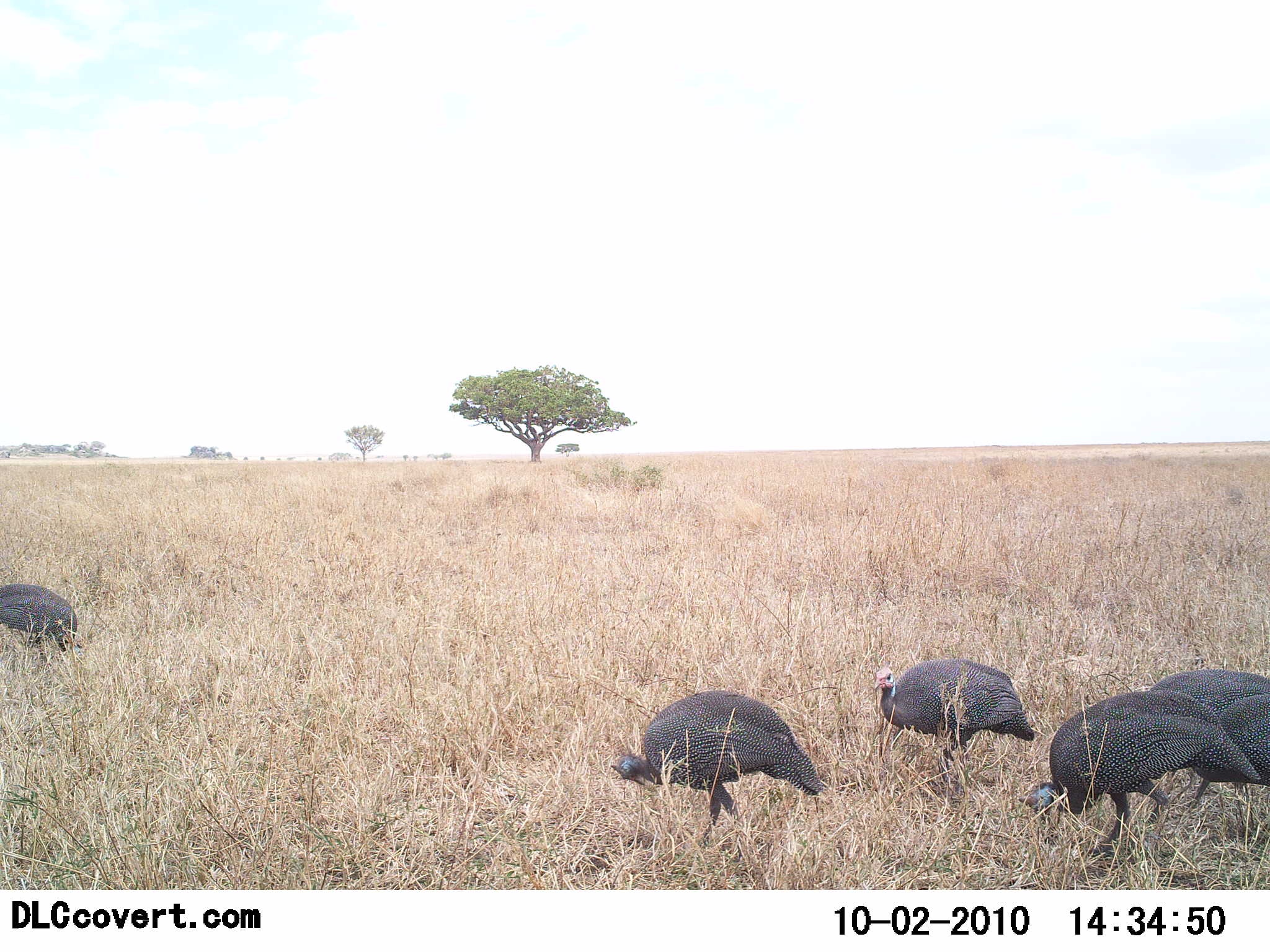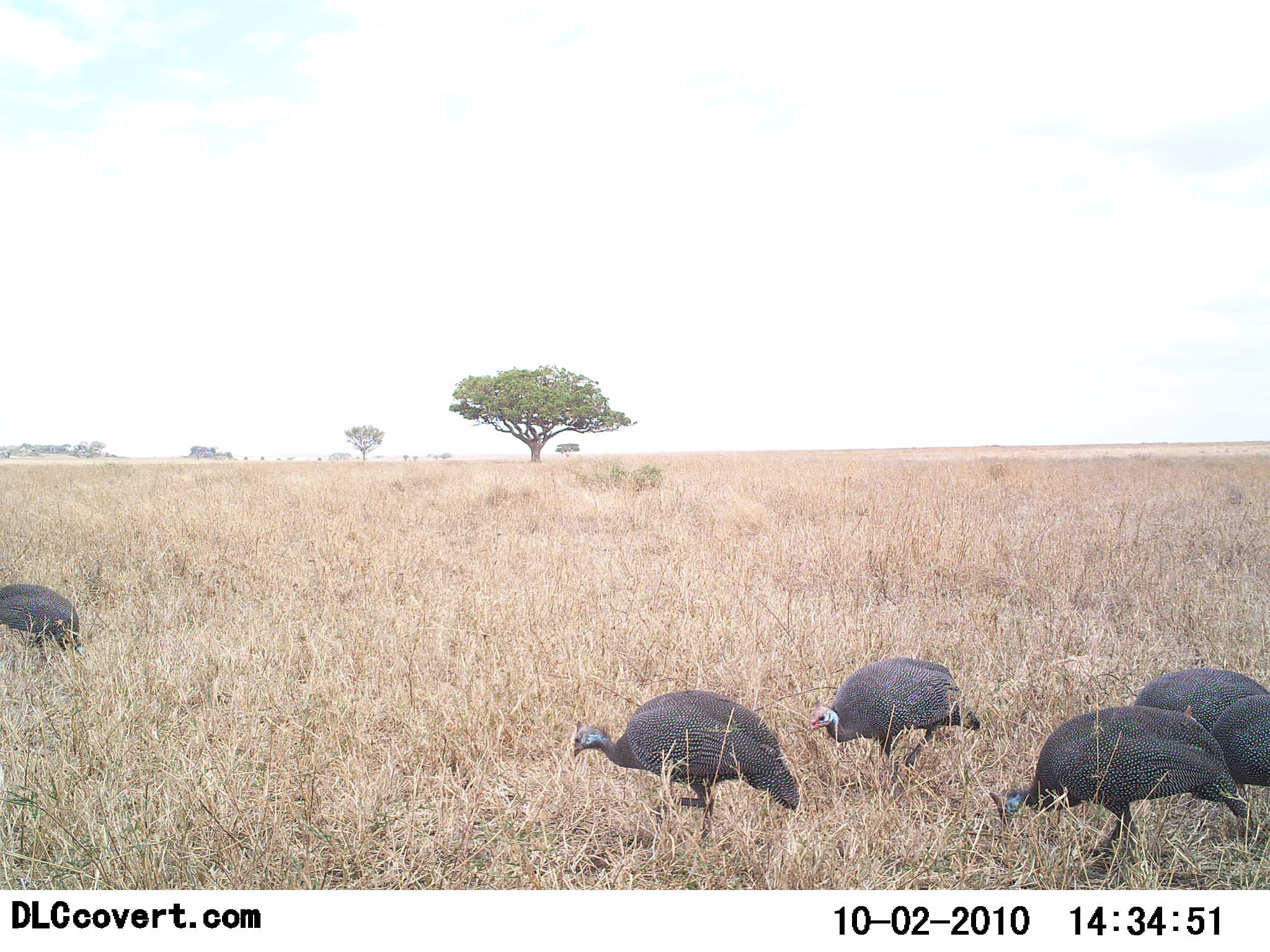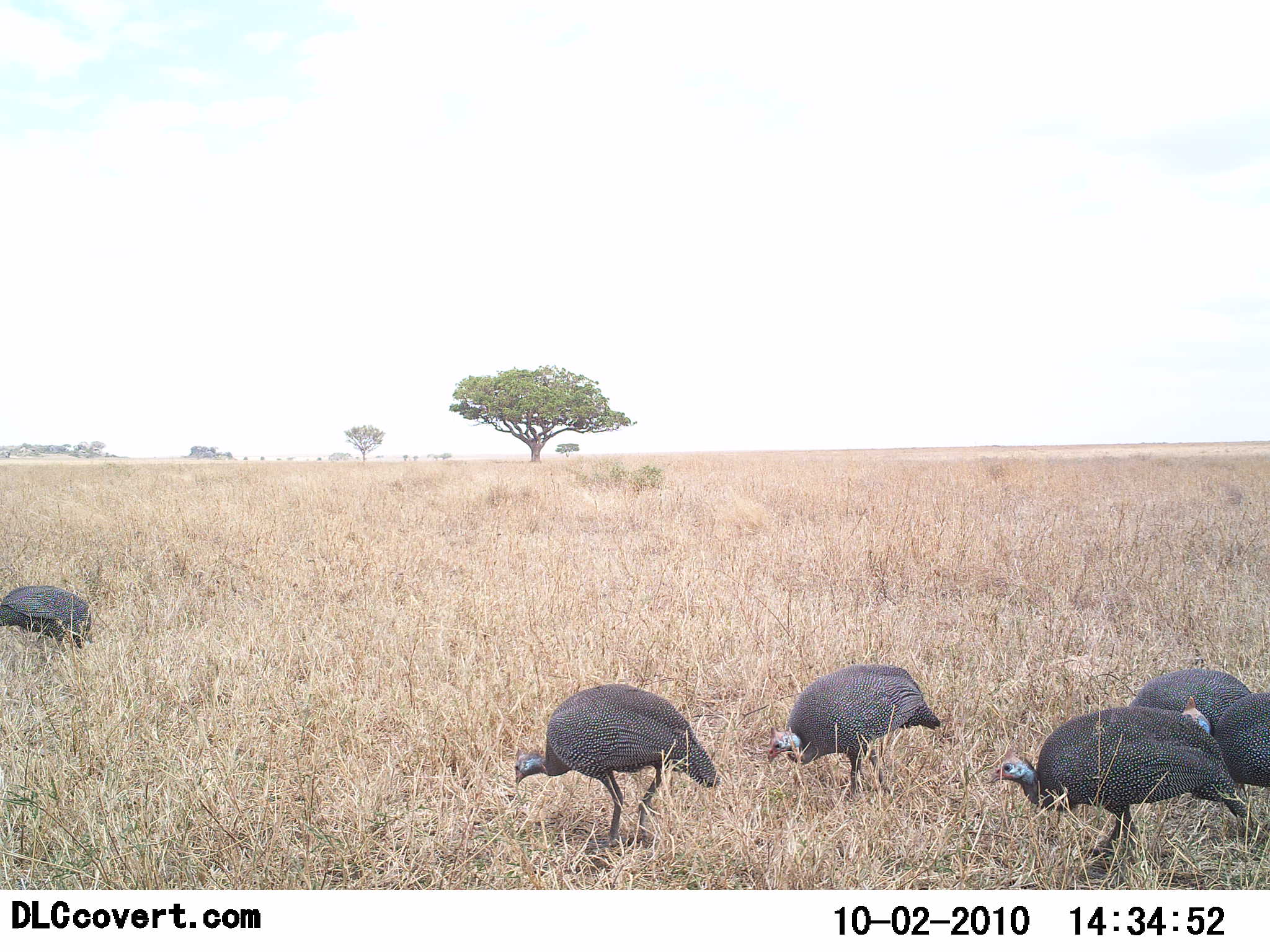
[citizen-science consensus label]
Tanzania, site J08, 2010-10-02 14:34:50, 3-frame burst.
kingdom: Animalia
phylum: Chordata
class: Aves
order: Galliformes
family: Numididae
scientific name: Numididae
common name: guinea fowl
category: guineafowl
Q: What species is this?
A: Guineafowl (guinea fowl) (Numididae).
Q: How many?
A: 6.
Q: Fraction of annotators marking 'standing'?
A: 7%.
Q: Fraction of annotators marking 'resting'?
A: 0%.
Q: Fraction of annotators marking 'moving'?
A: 47%.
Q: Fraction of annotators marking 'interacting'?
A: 0%.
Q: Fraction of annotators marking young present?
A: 0%.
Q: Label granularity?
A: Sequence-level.